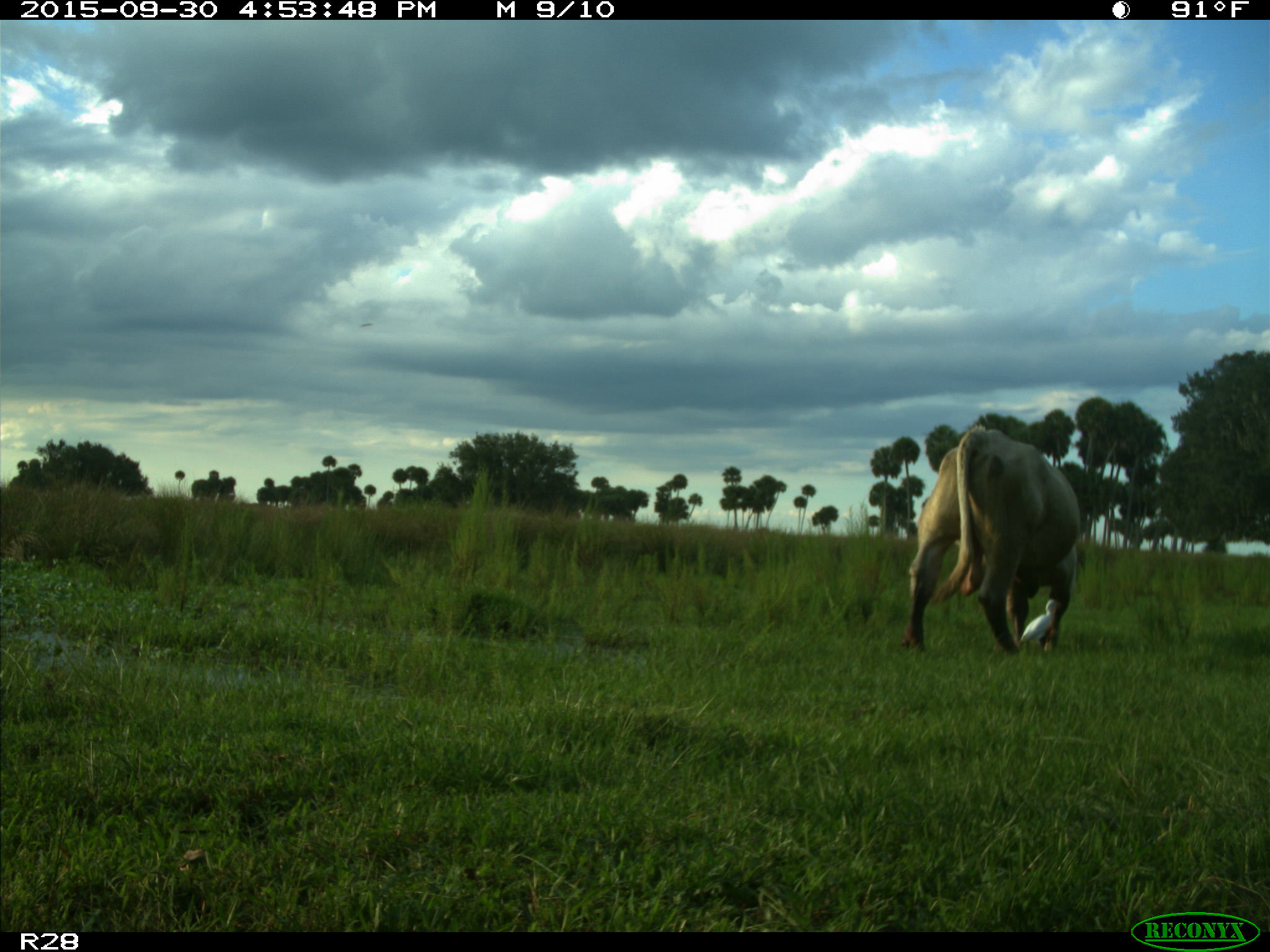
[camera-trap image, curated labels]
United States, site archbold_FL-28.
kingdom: Animalia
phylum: Chordata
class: Mammalia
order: Artiodactyla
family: Bovidae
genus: Bos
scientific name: Bos taurus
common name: domestic cow